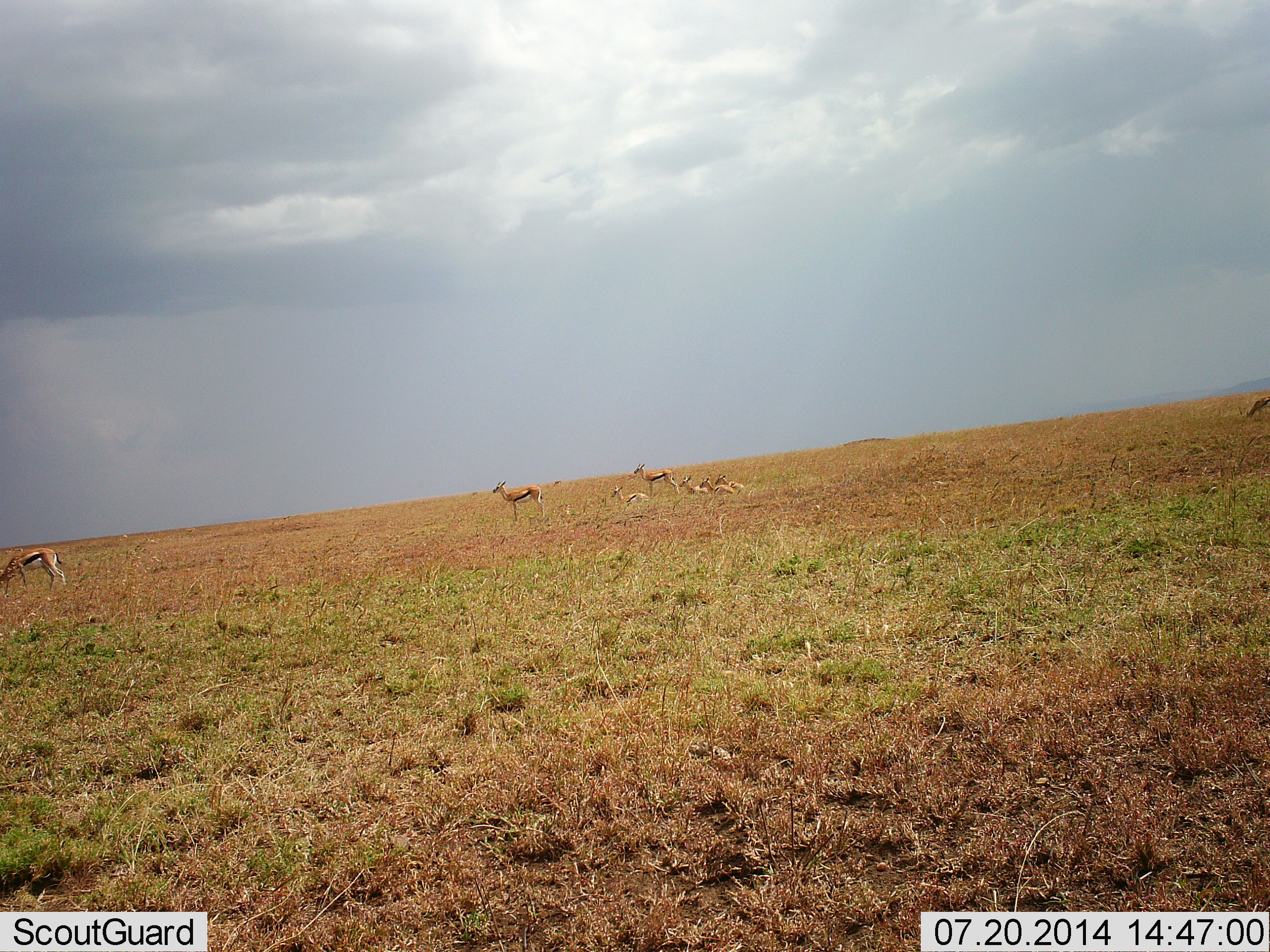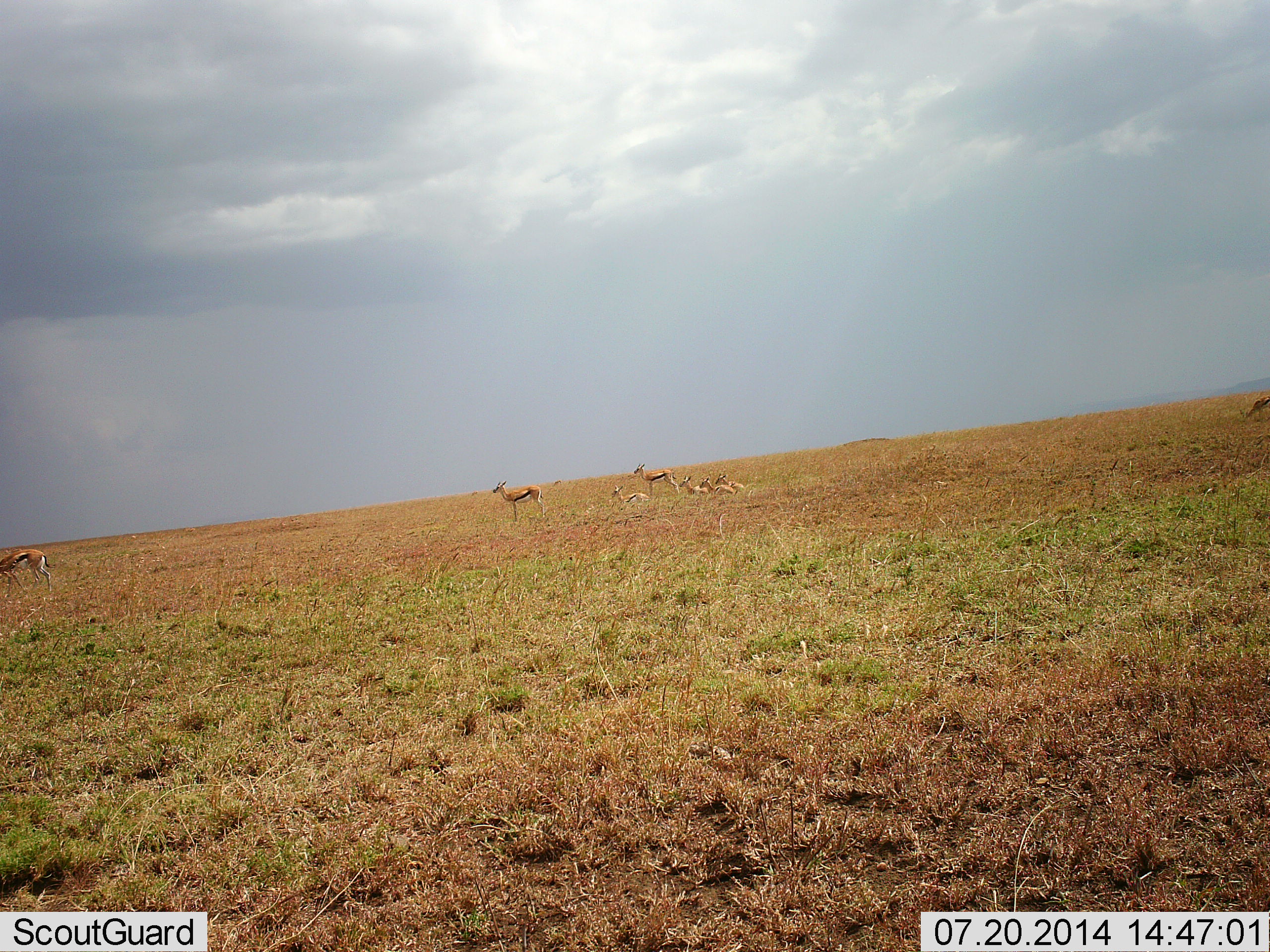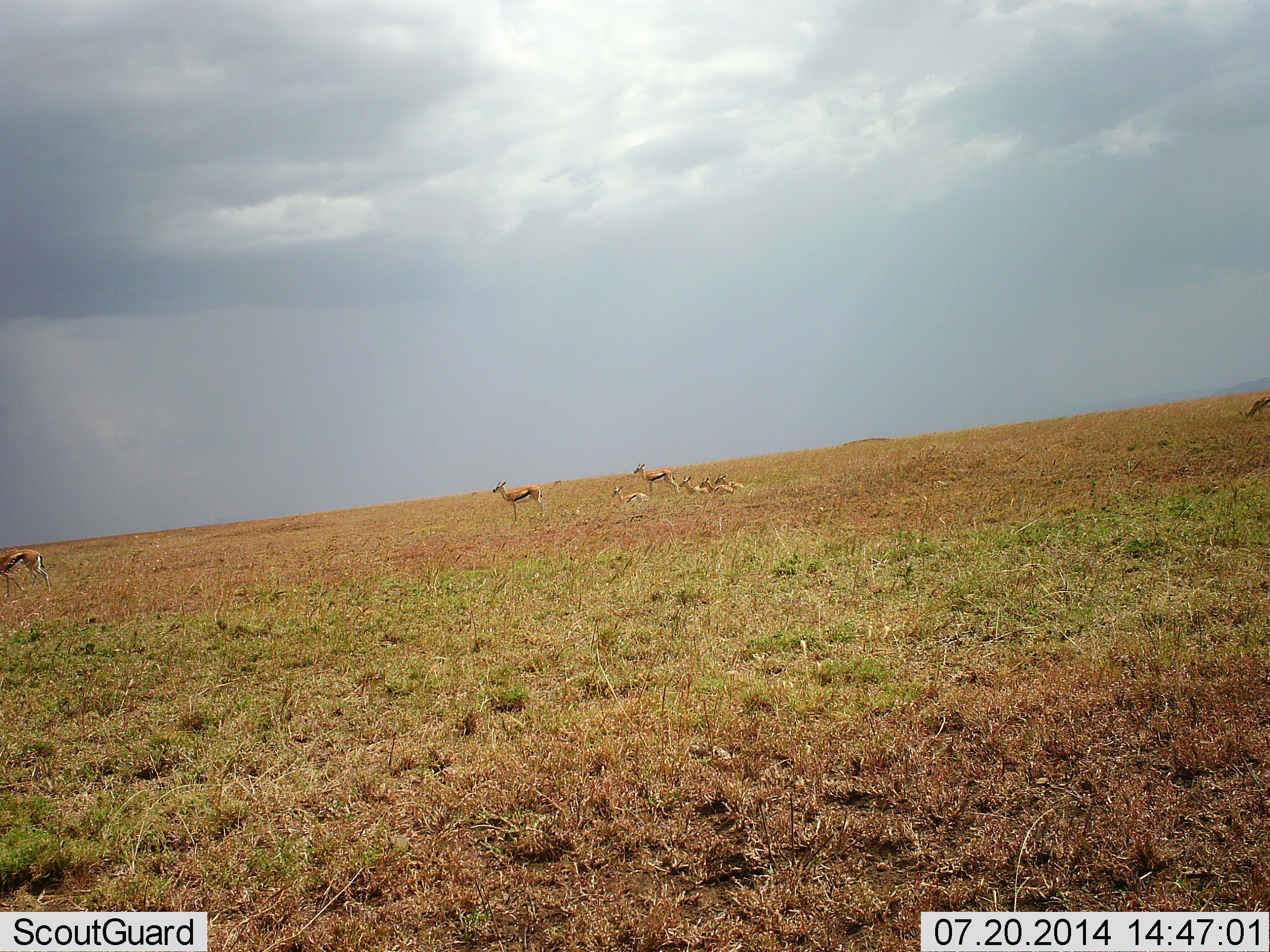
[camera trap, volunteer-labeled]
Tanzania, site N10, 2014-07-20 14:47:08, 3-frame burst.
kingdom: Animalia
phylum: Chordata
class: Mammalia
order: Artiodactyla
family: Bovidae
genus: Eudorcas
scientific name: Eudorcas thomsonii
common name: thomson's gazelle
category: gazellethomsons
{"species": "gazellethomsons (thomson's gazelle) (Eudorcas thomsonii)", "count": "8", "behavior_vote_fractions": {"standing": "80%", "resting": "90%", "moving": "30%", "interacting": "0%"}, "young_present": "10%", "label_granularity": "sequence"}